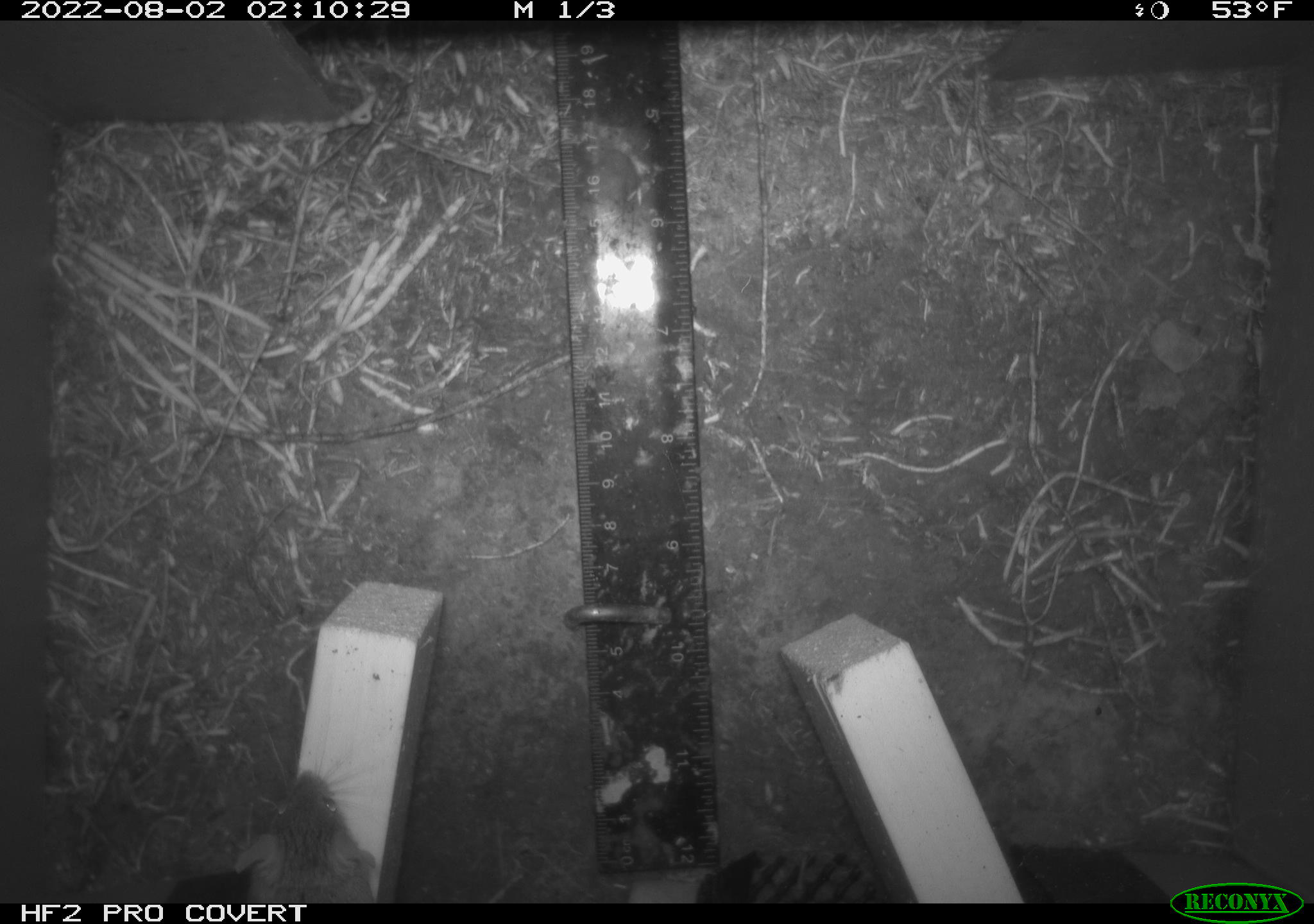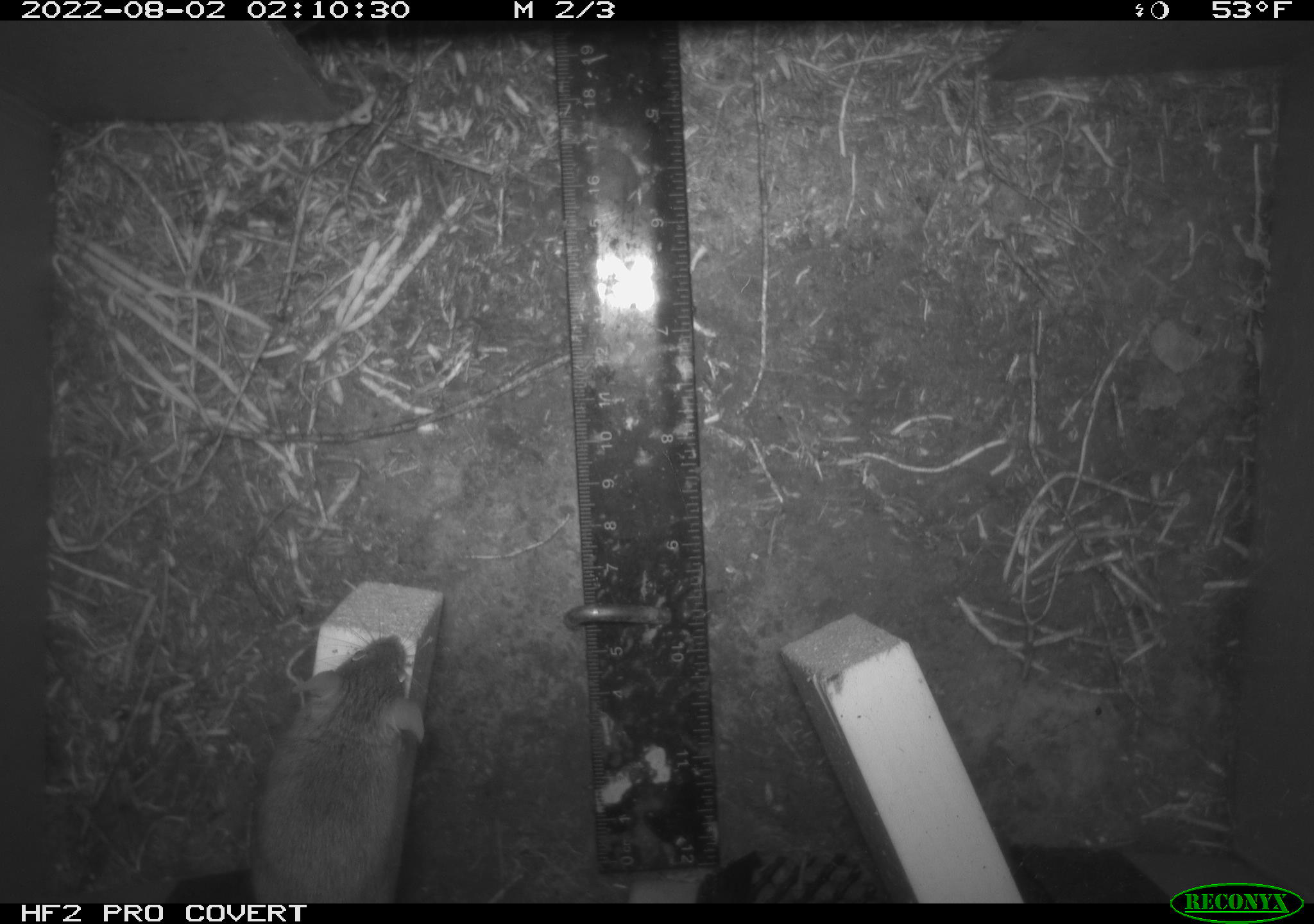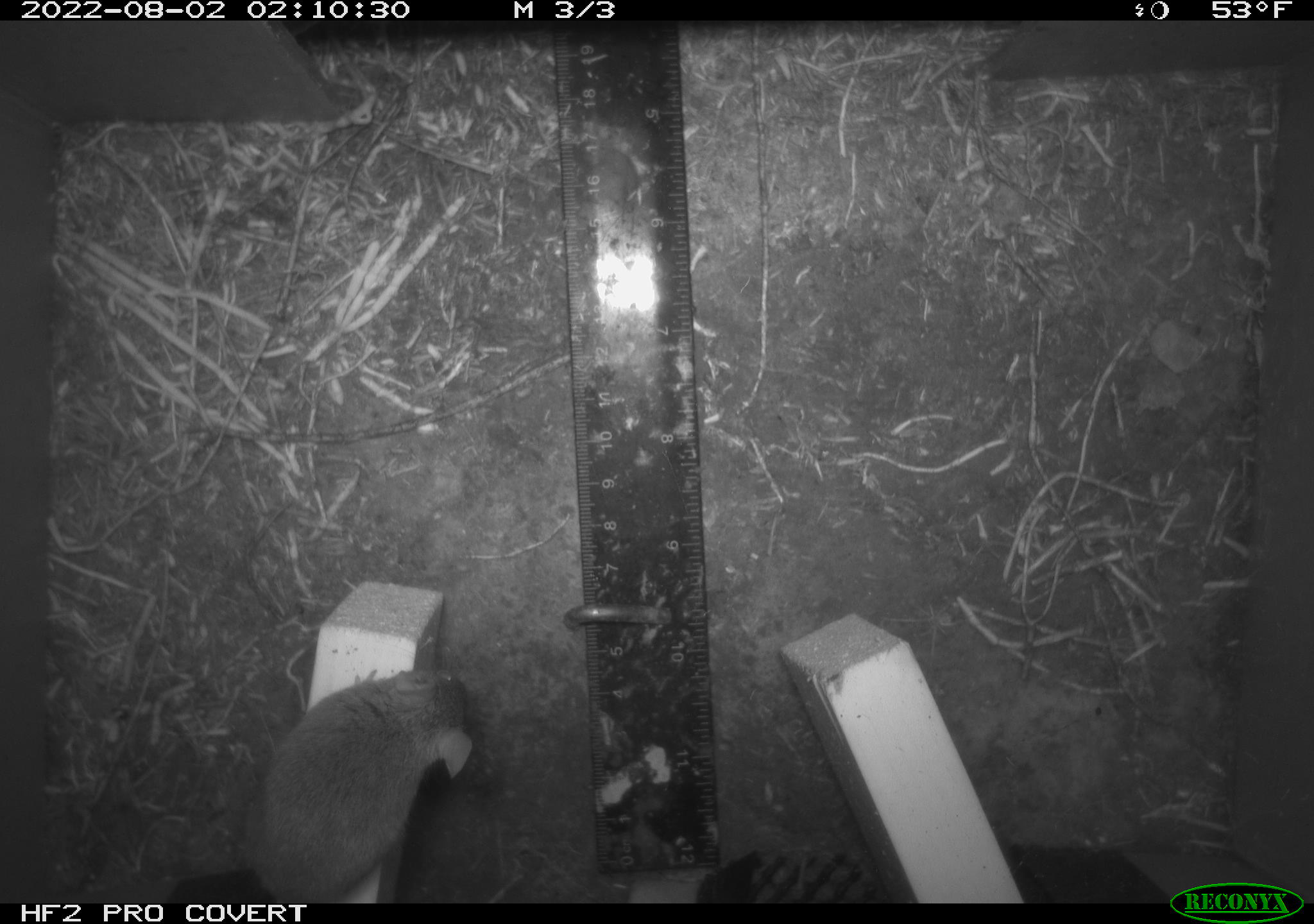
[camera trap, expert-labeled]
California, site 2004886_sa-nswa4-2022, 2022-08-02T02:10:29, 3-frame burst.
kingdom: Animalia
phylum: Chordata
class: Mammalia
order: Rodentia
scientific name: Rodentia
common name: rodent